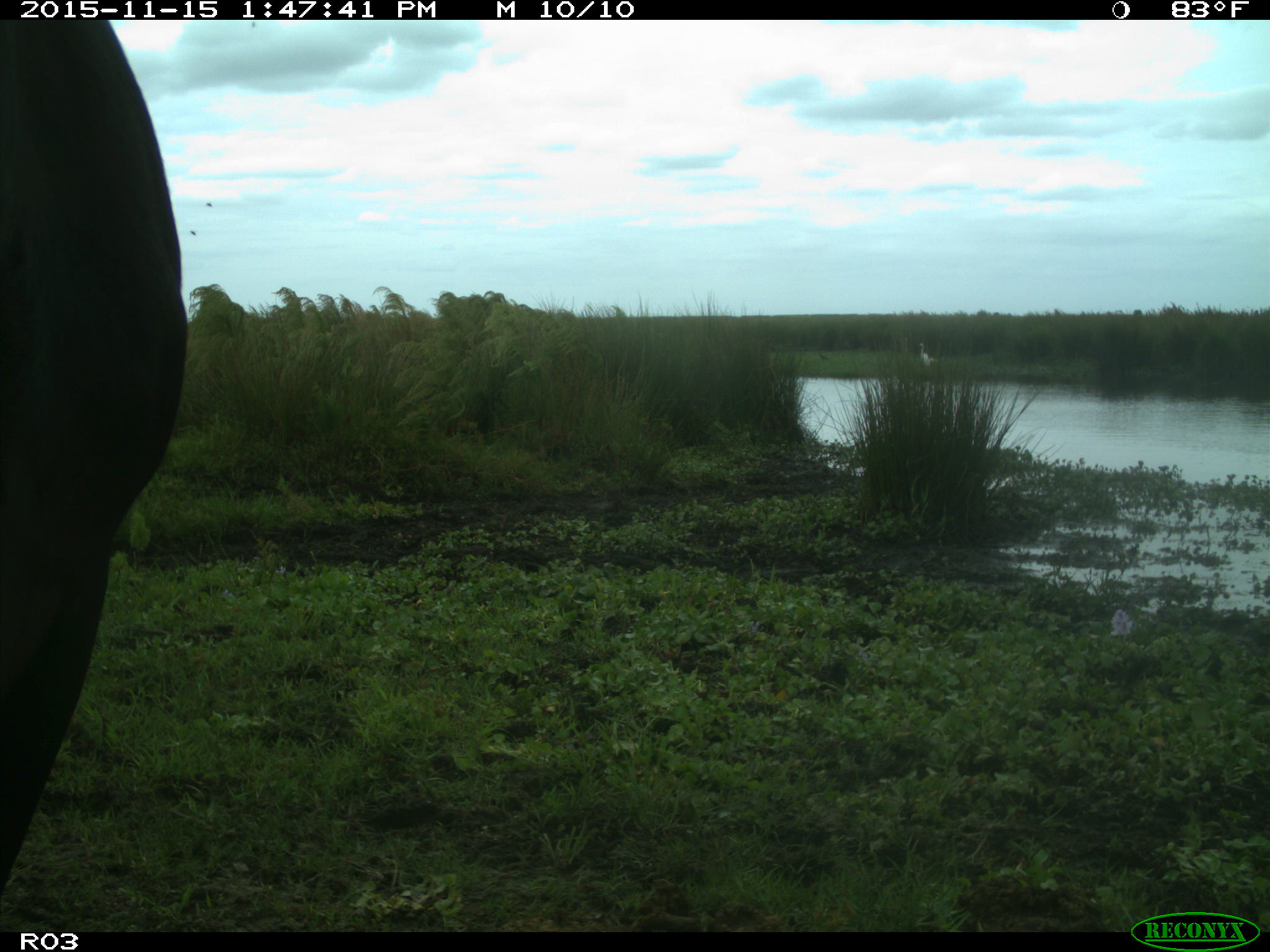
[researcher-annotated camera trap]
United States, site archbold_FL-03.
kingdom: Animalia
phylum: Chordata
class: Mammalia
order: Artiodactyla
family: Bovidae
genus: Bos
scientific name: Bos taurus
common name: domestic cow